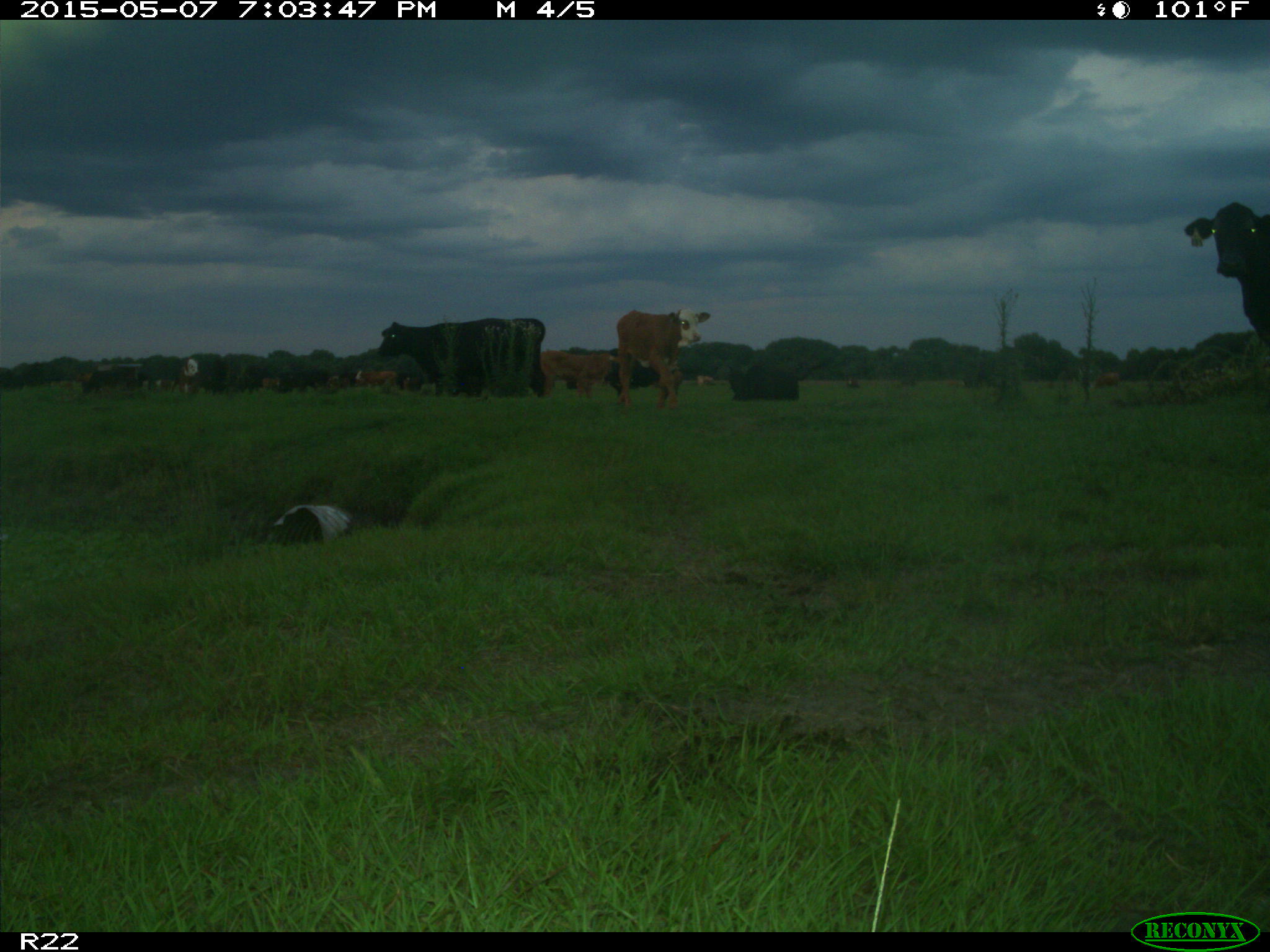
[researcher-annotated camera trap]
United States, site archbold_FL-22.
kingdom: Animalia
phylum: Chordata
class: Mammalia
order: Artiodactyla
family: Bovidae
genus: Bos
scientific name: Bos taurus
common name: domestic cow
Bos taurus (domestic cow).